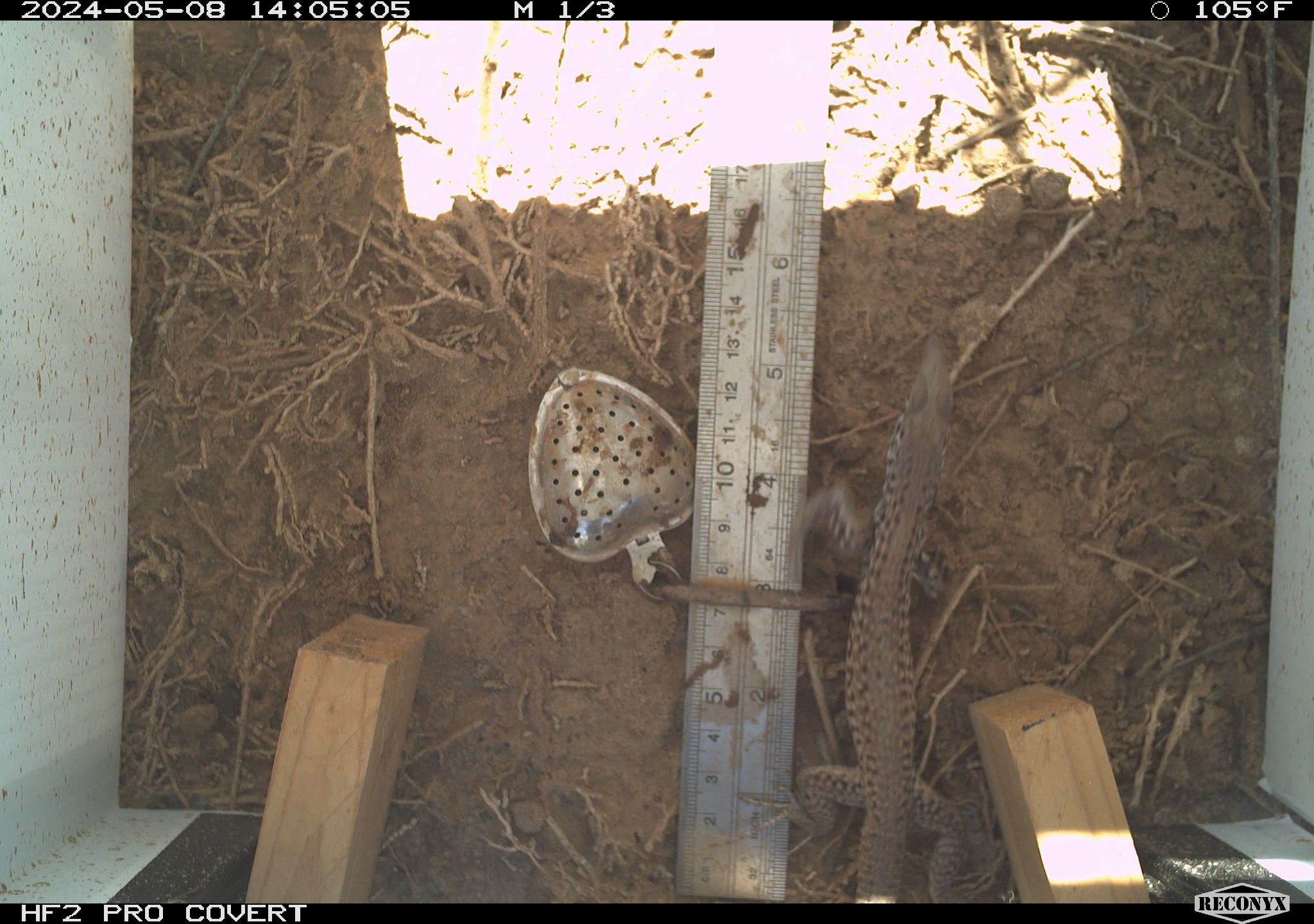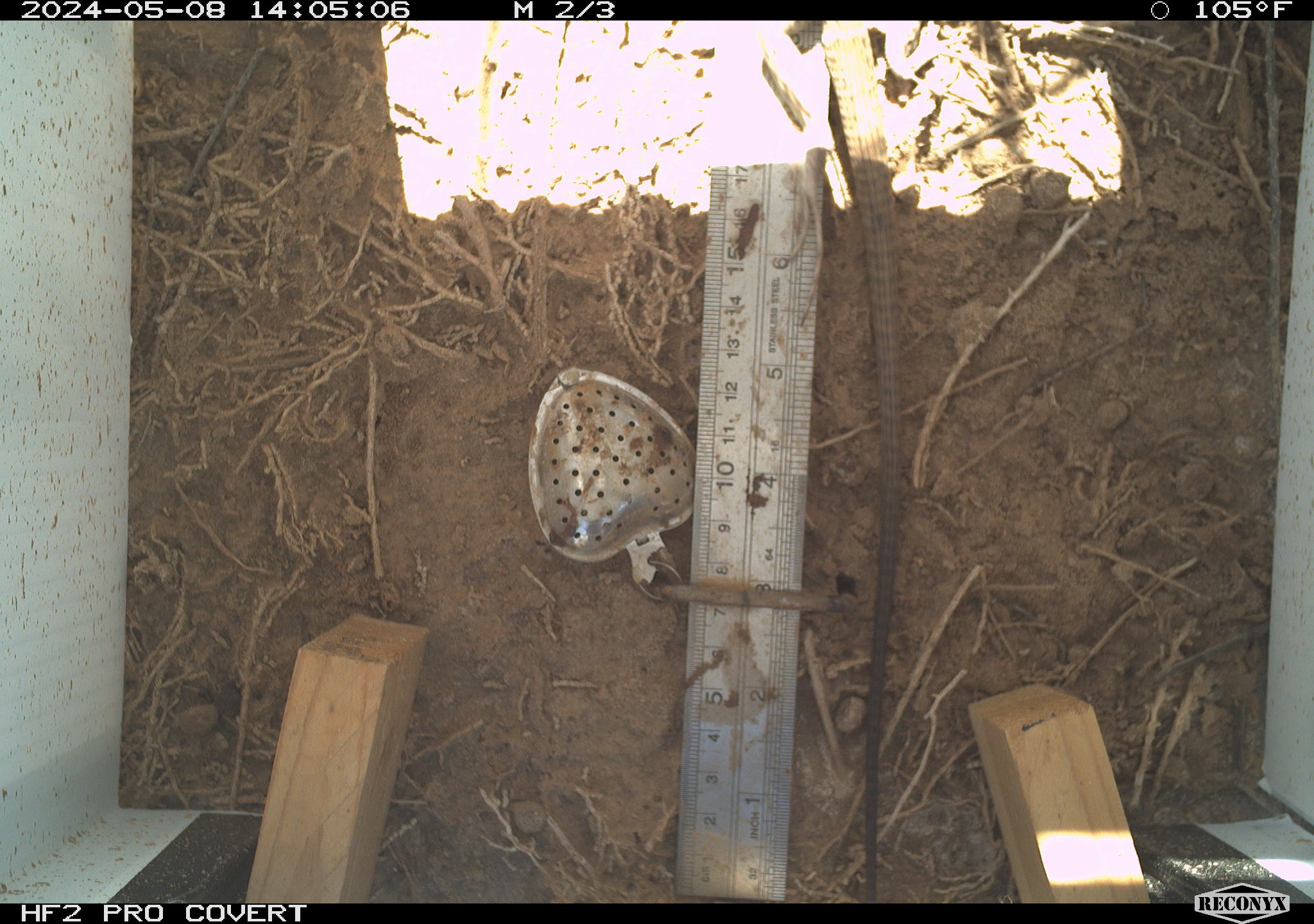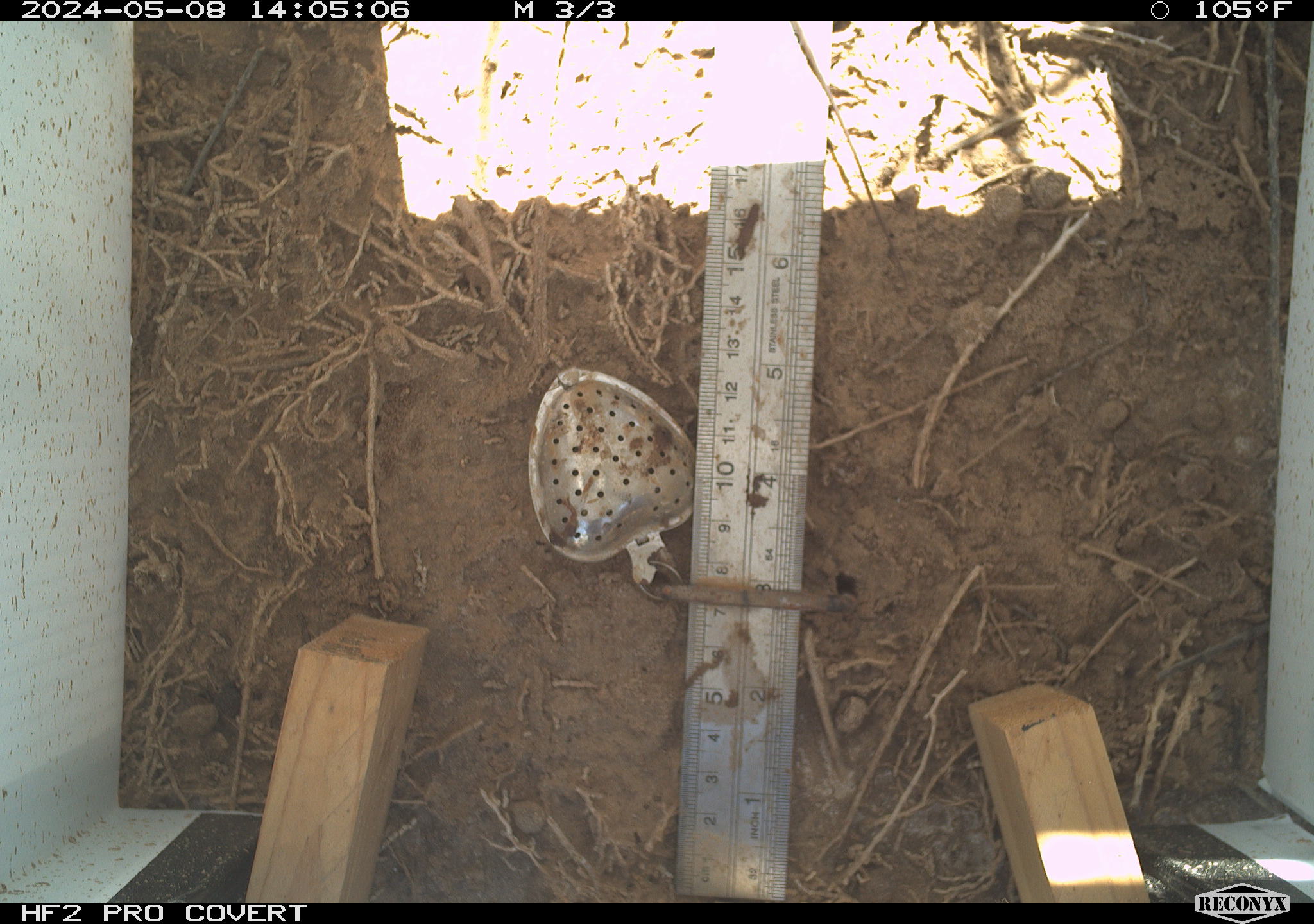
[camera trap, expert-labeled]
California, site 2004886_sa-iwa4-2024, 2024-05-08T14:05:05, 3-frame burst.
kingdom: Animalia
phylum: Chordata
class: Reptilia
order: Squamata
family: Teiidae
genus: Aspidoscelis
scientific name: Aspidoscelis tigris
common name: western whiptail